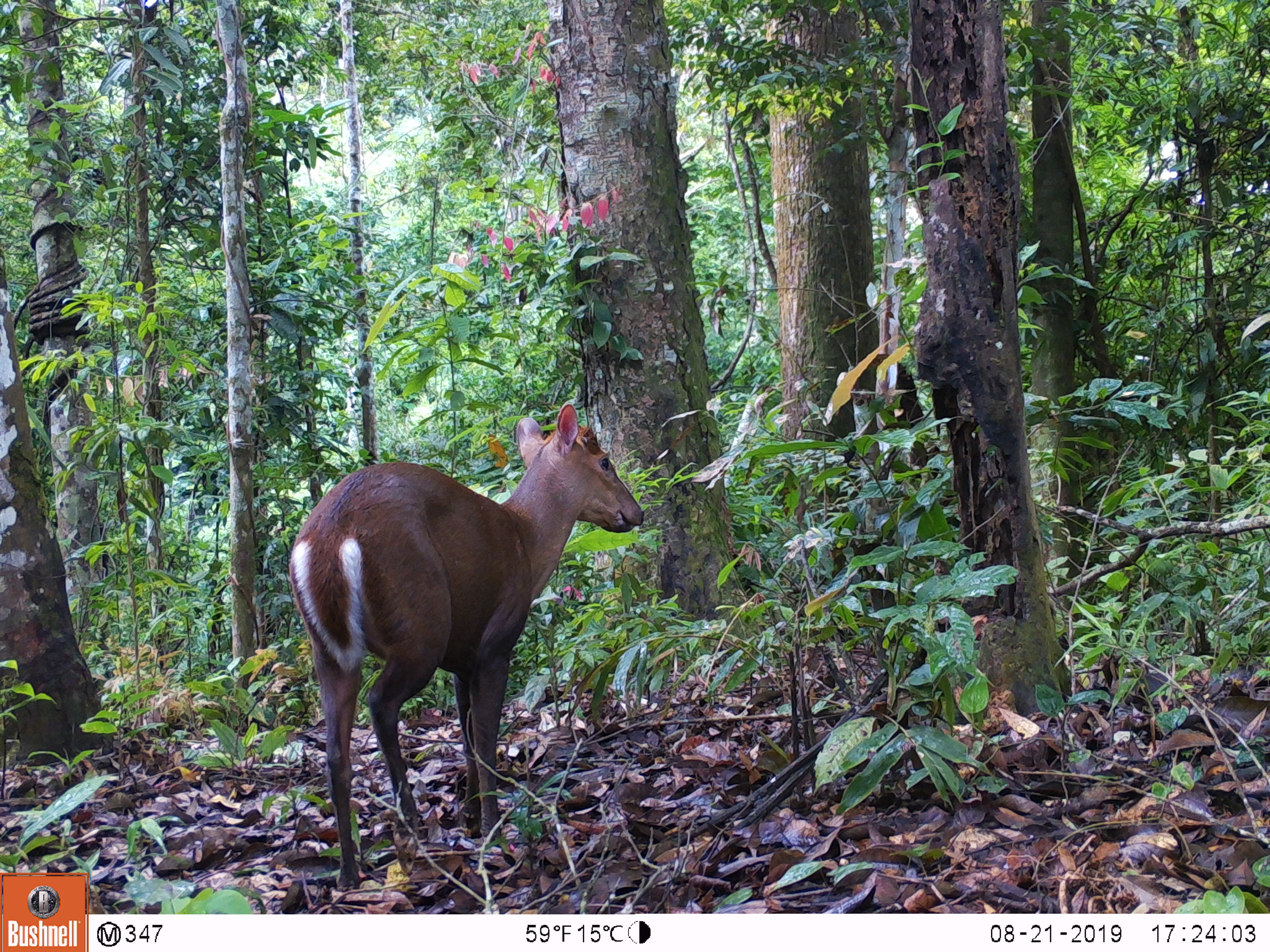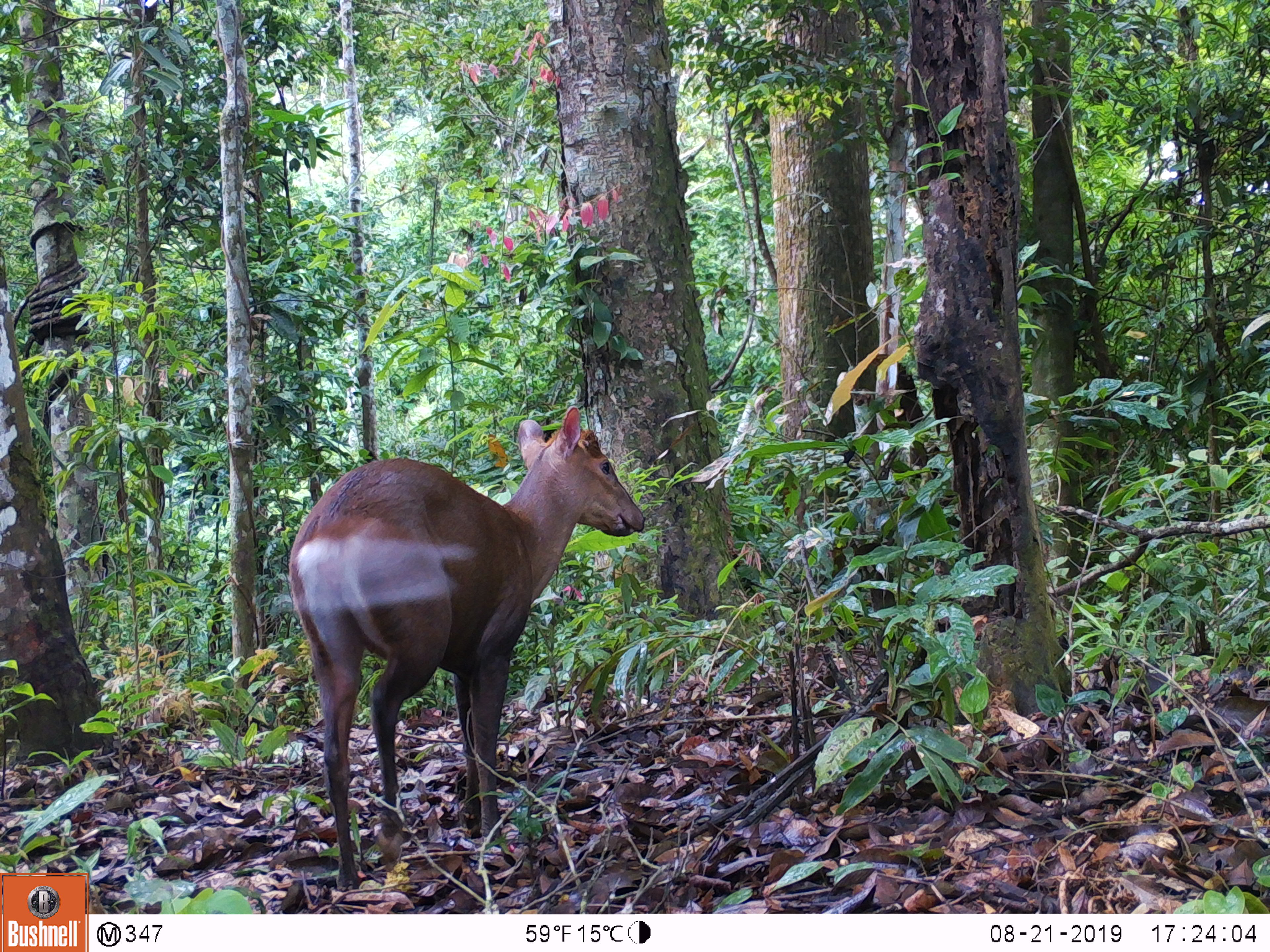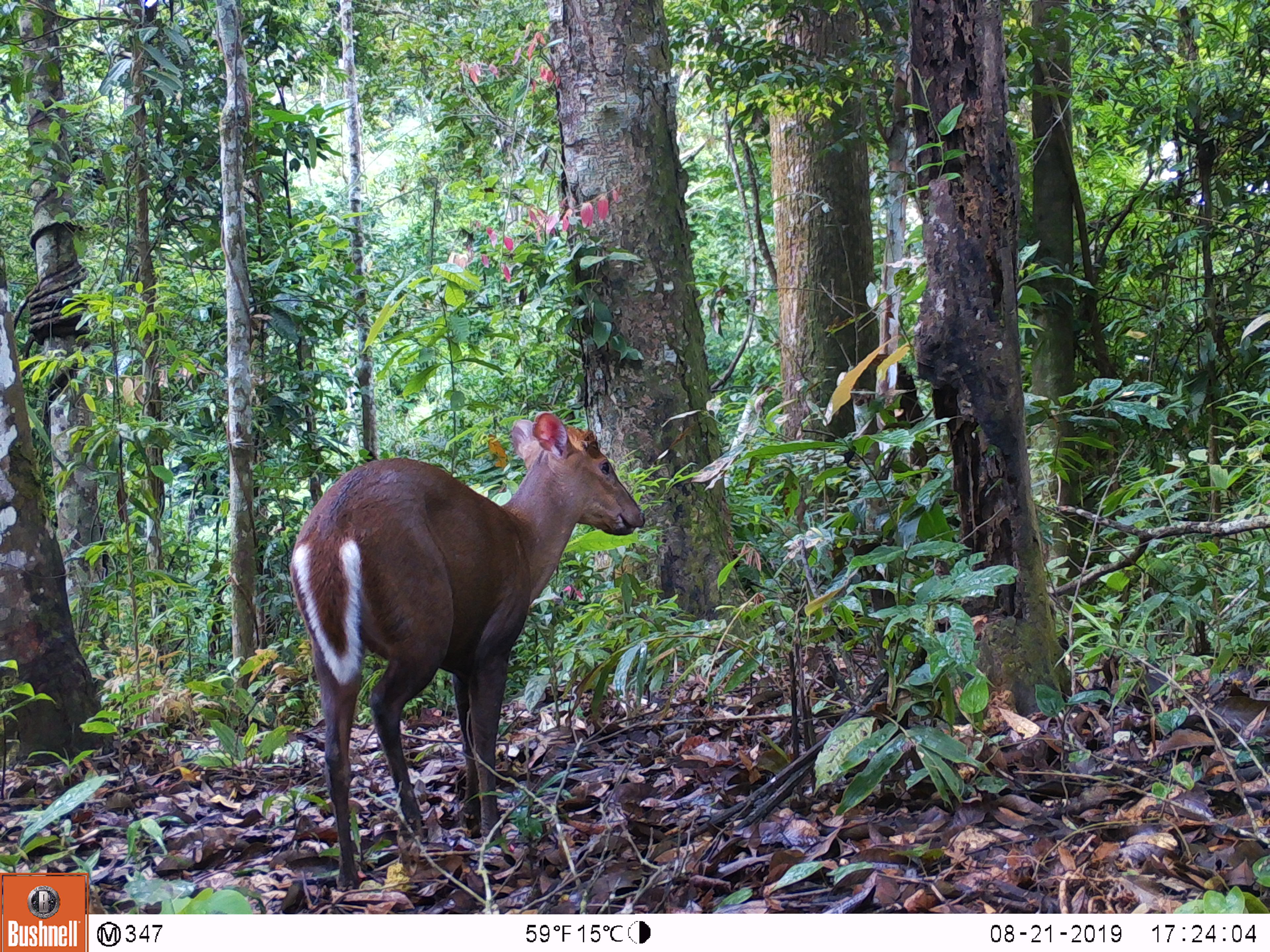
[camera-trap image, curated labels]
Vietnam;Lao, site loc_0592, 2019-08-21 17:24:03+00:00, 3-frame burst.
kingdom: Animalia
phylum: Chordata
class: Mammalia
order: Artiodactyla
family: Cervidae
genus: Muntiacus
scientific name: Muntiacus rooseveltorum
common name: roosevelt's muntjac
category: roosevelts muntjac group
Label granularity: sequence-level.